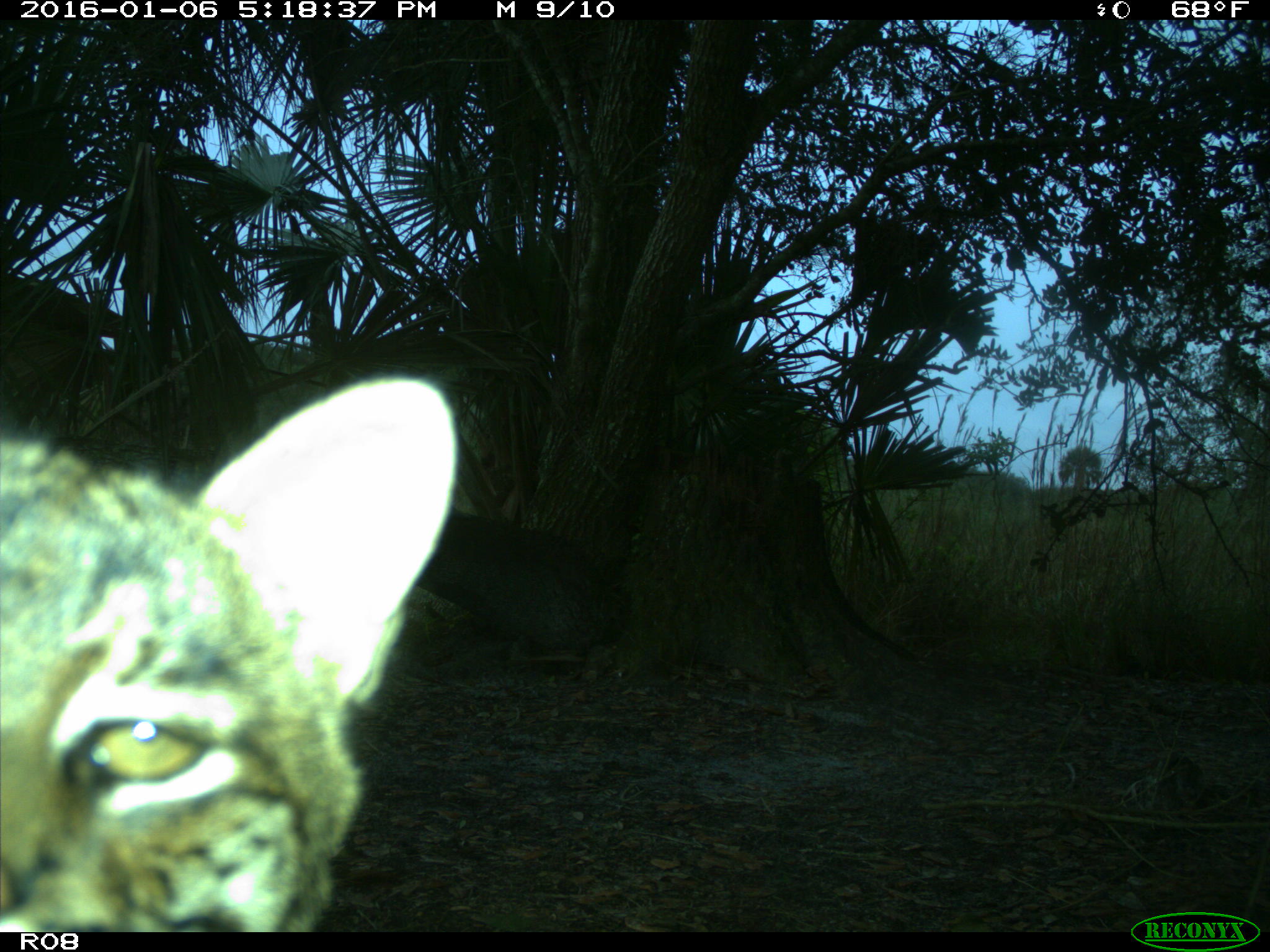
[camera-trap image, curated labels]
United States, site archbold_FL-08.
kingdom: Animalia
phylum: Chordata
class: Mammalia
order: Carnivora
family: Felidae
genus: Lynx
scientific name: Lynx rufus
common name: bobcat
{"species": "Lynx rufus (bobcat)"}